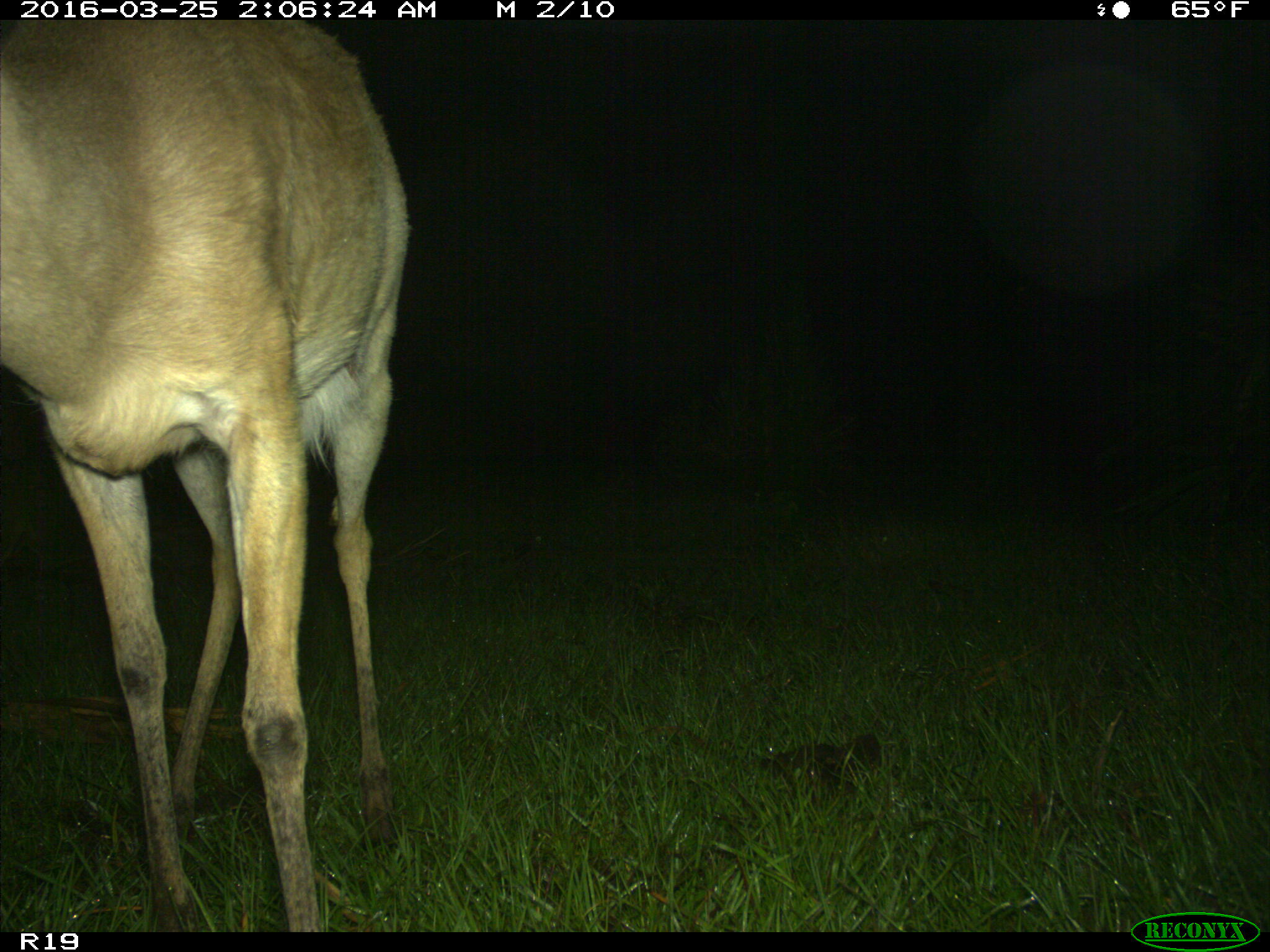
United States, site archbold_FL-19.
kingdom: Animalia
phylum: Chordata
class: Mammalia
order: Artiodactyla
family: Cervidae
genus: Odocoileus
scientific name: Odocoileus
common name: deer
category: unidentified deer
Unidentified deer (deer) (Odocoileus).